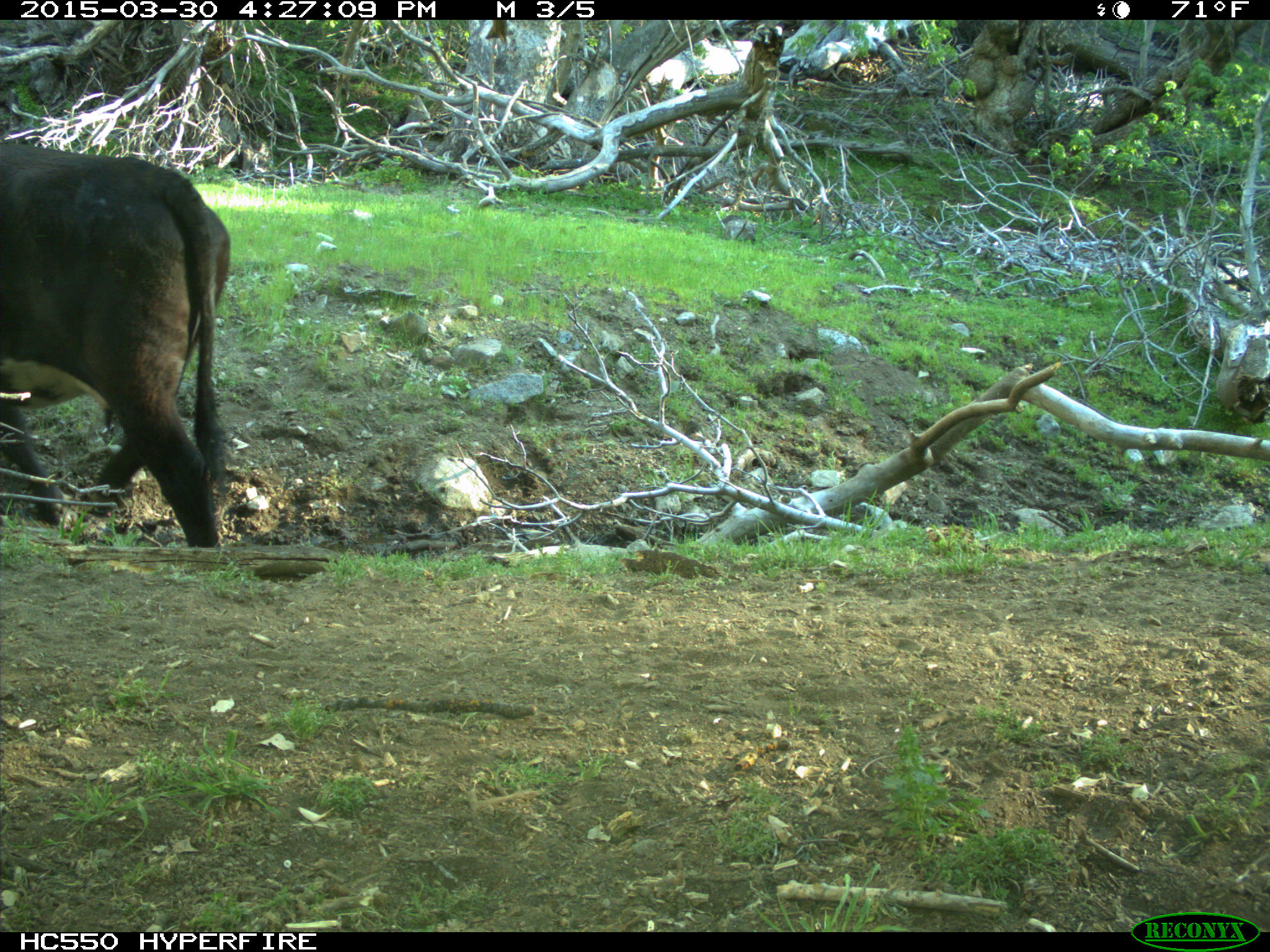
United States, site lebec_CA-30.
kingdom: Animalia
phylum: Chordata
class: Mammalia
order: Artiodactyla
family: Bovidae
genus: Bos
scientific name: Bos taurus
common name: domestic cow